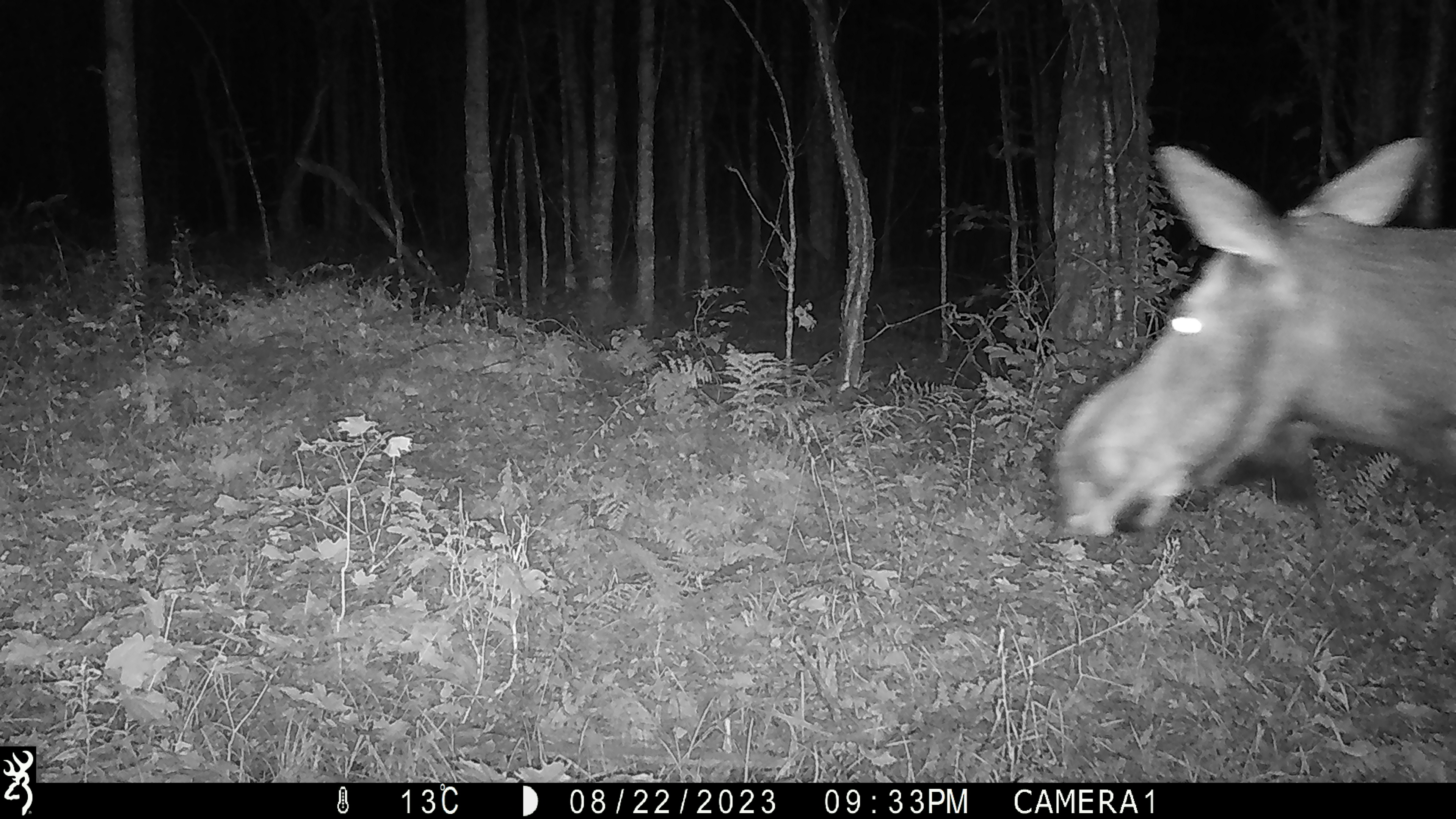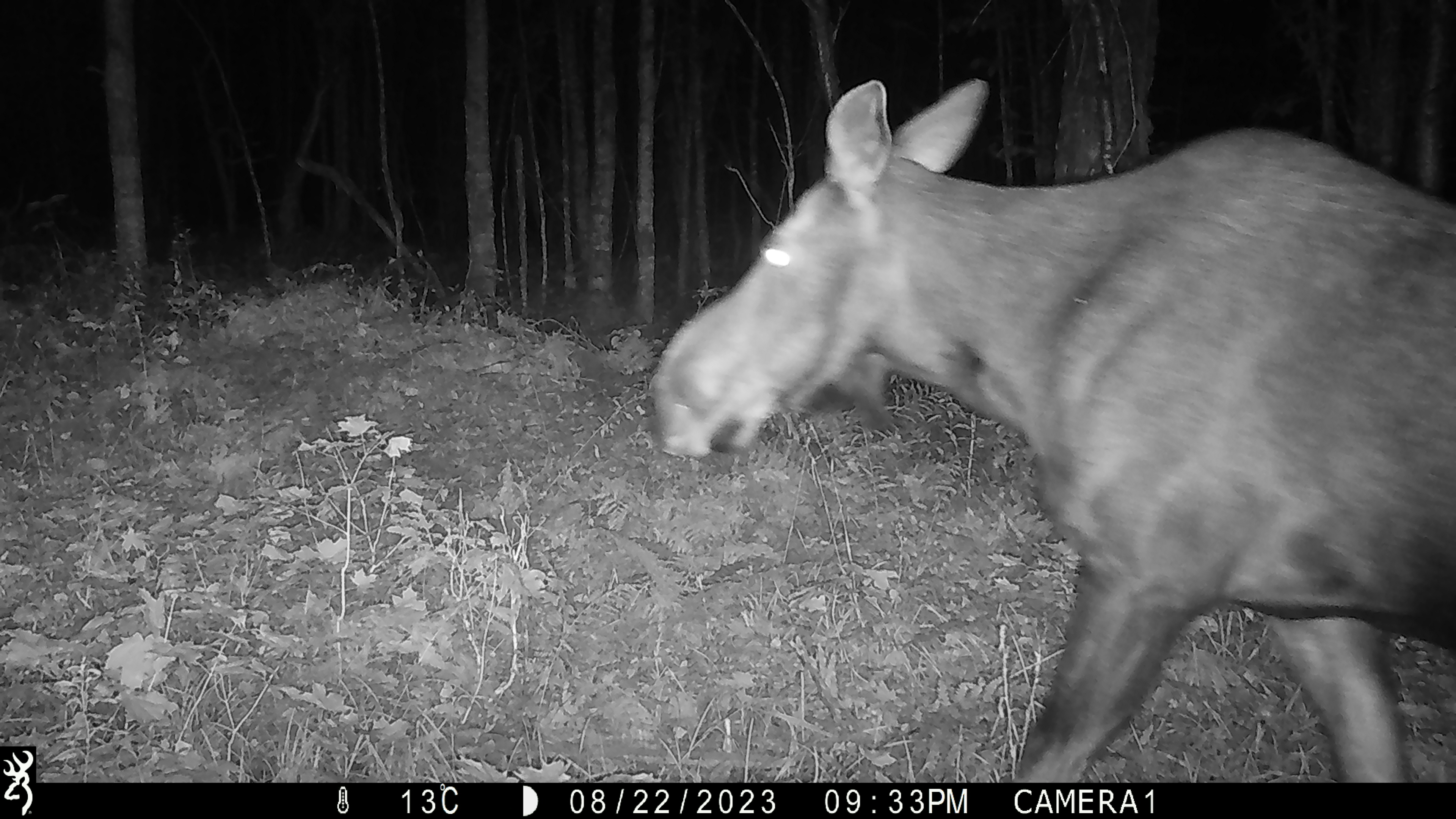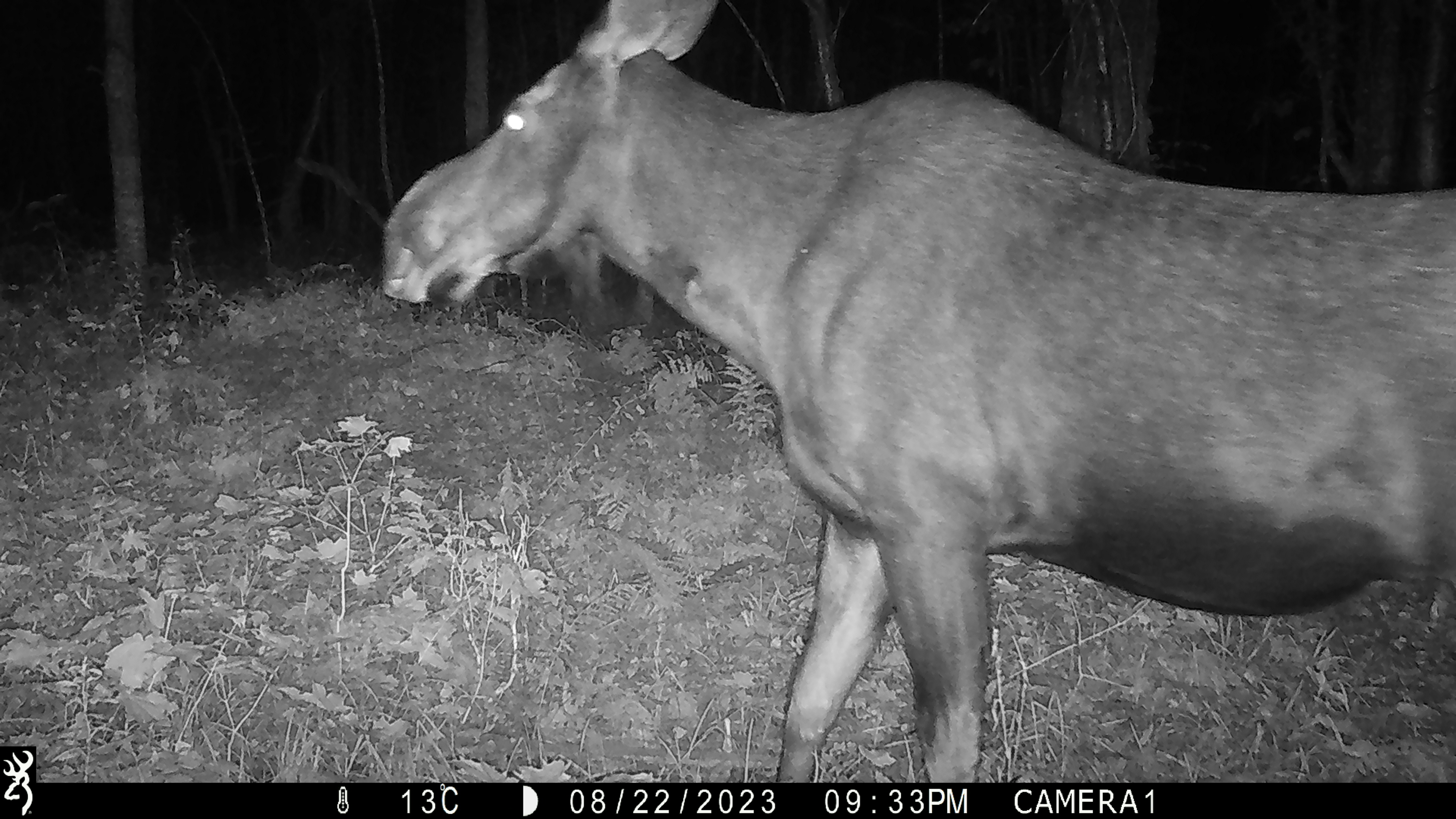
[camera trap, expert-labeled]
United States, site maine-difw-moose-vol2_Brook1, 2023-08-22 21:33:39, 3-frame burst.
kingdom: Animalia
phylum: Chordata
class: Mammalia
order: Artiodactyla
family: Cervidae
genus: Alces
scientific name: Alces alces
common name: moose